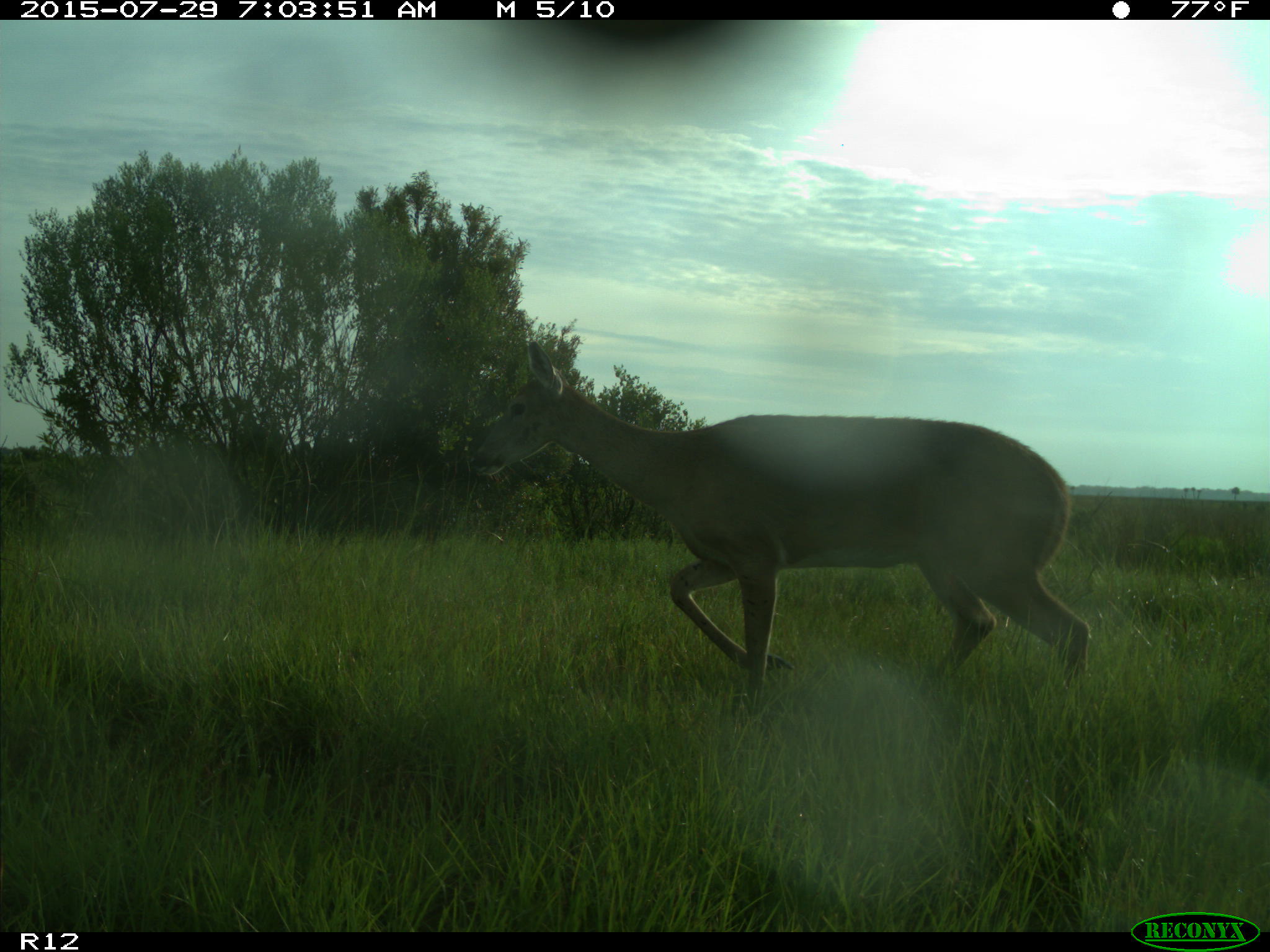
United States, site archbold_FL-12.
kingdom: Animalia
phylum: Chordata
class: Mammalia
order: Artiodactyla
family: Cervidae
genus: Odocoileus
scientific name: Odocoileus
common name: deer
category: unidentified deer